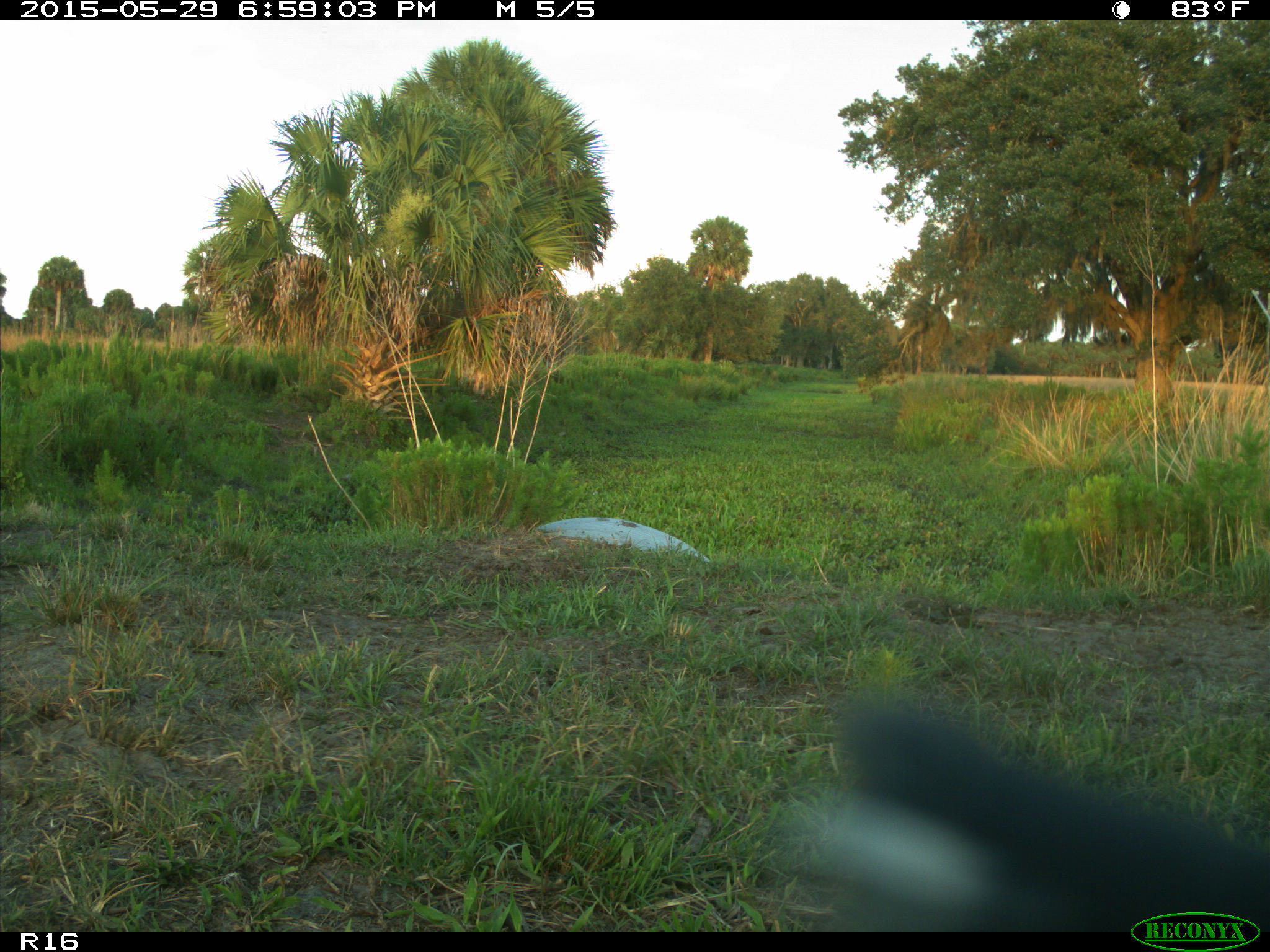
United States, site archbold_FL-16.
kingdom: Animalia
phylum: Chordata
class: Mammalia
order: Artiodactyla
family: Bovidae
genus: Bos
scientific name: Bos taurus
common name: domestic cow